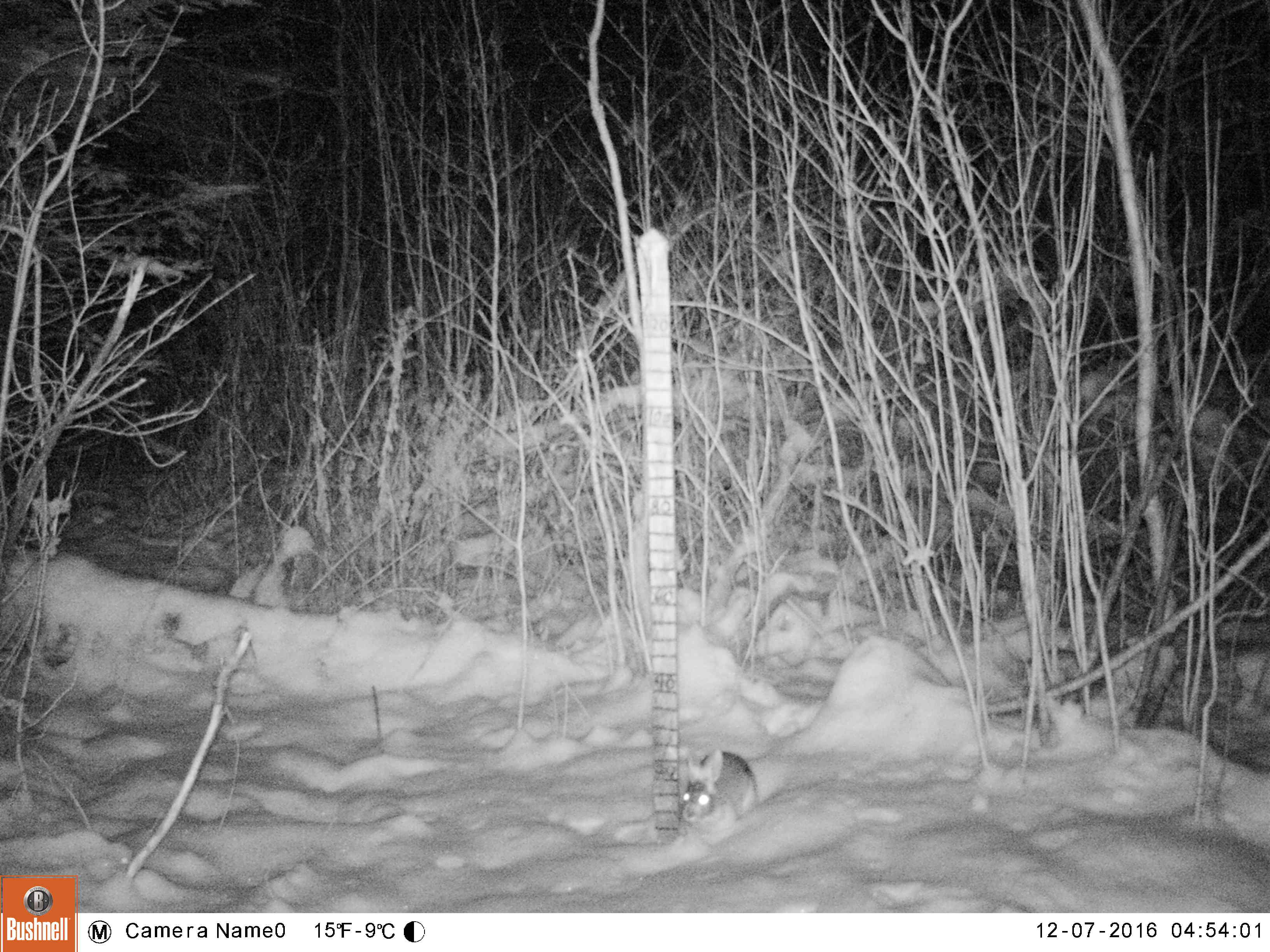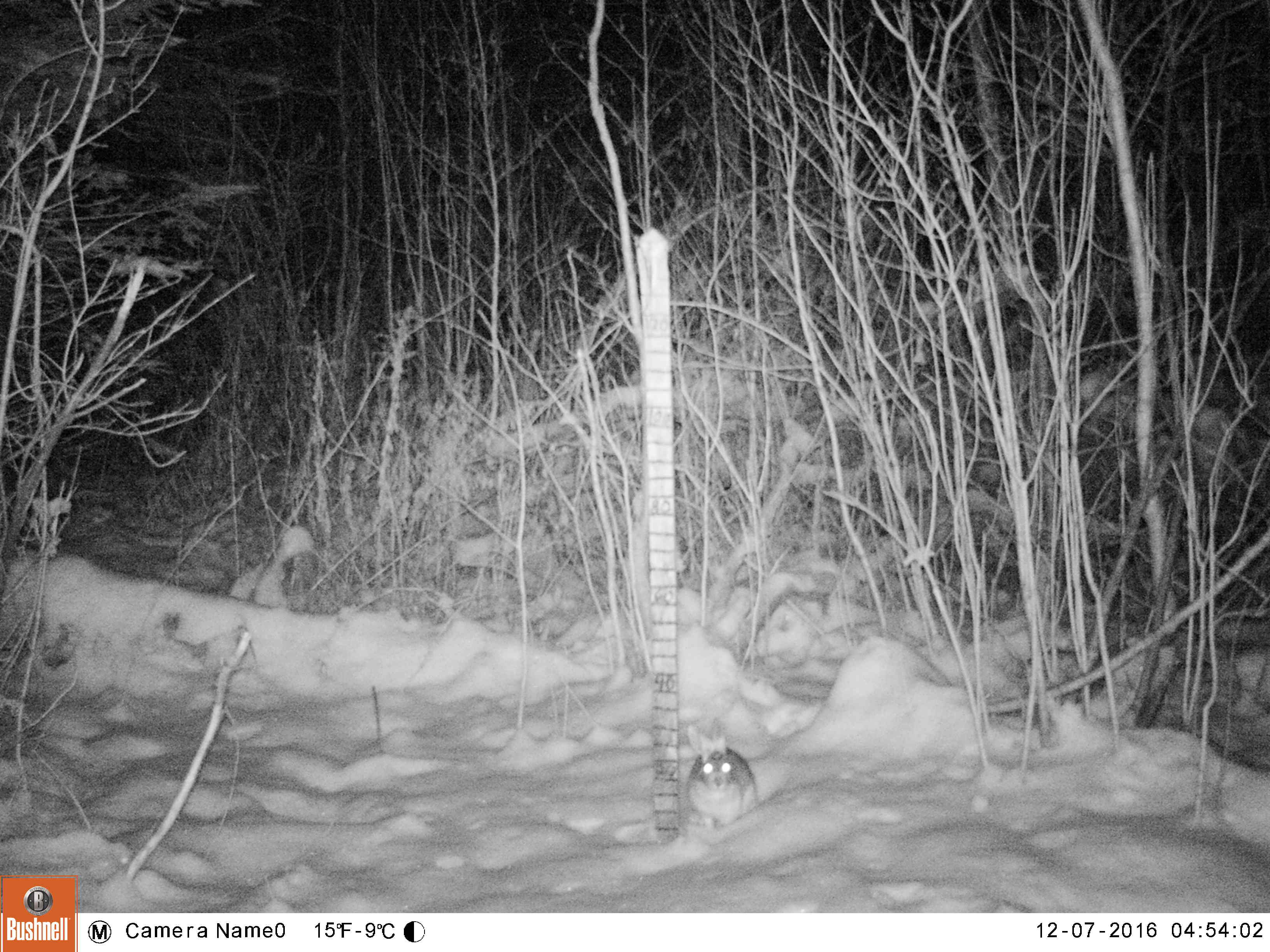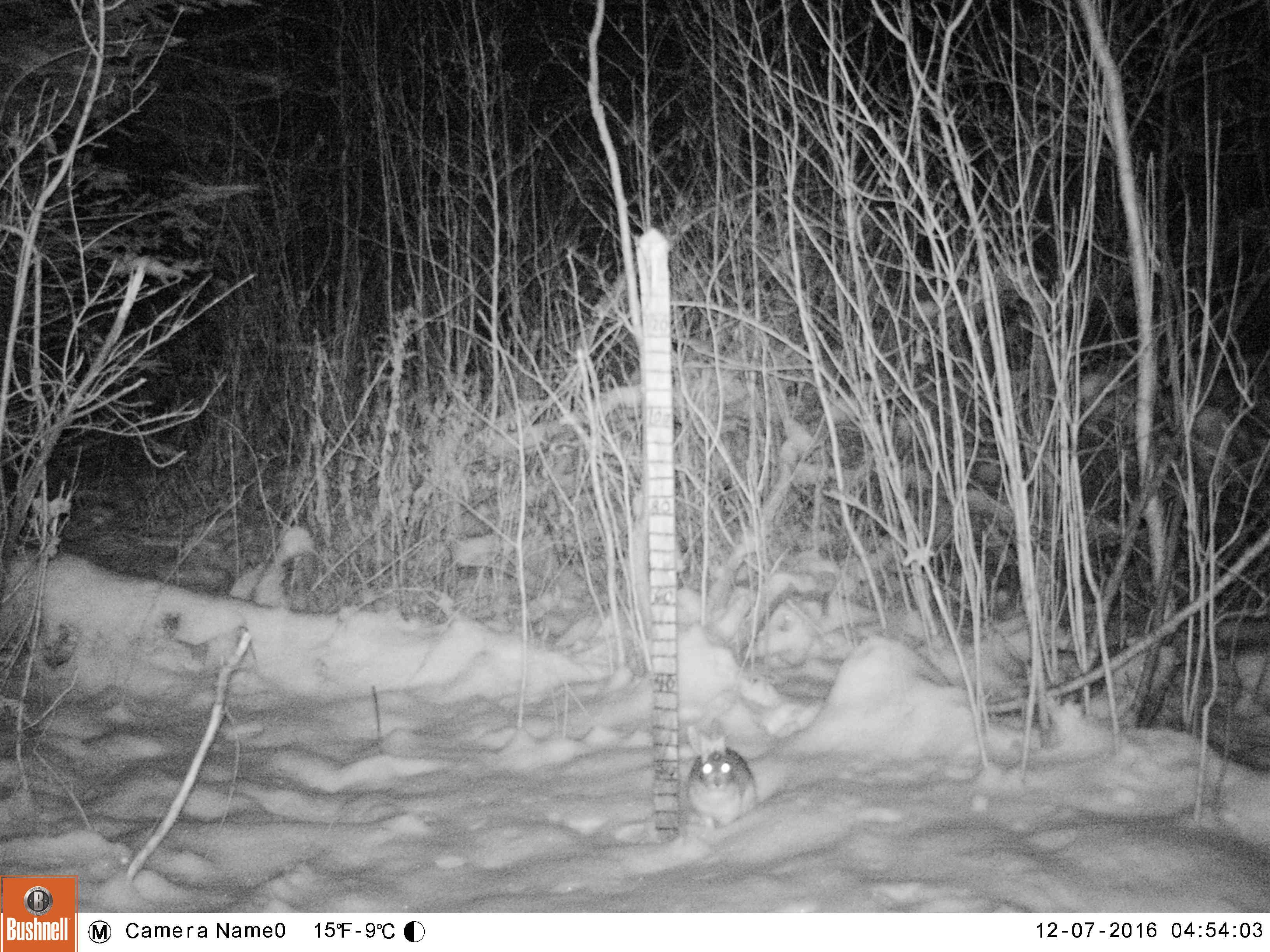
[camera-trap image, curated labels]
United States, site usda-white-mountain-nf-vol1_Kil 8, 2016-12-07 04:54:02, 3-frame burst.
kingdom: Animalia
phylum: Chordata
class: Mammalia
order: Lagomorpha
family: Leporidae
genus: Lepus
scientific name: Lepus americanus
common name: snowshoe hare